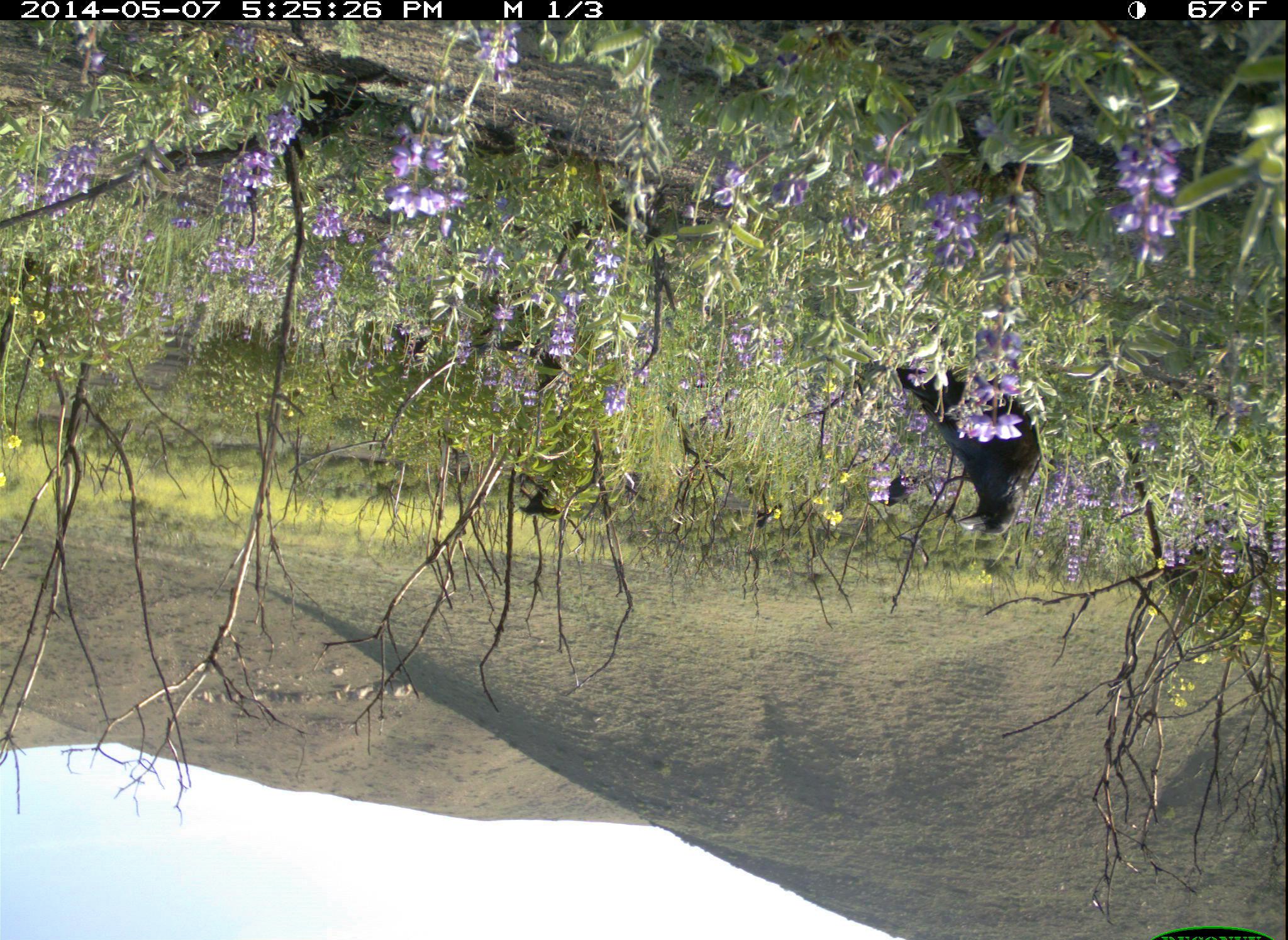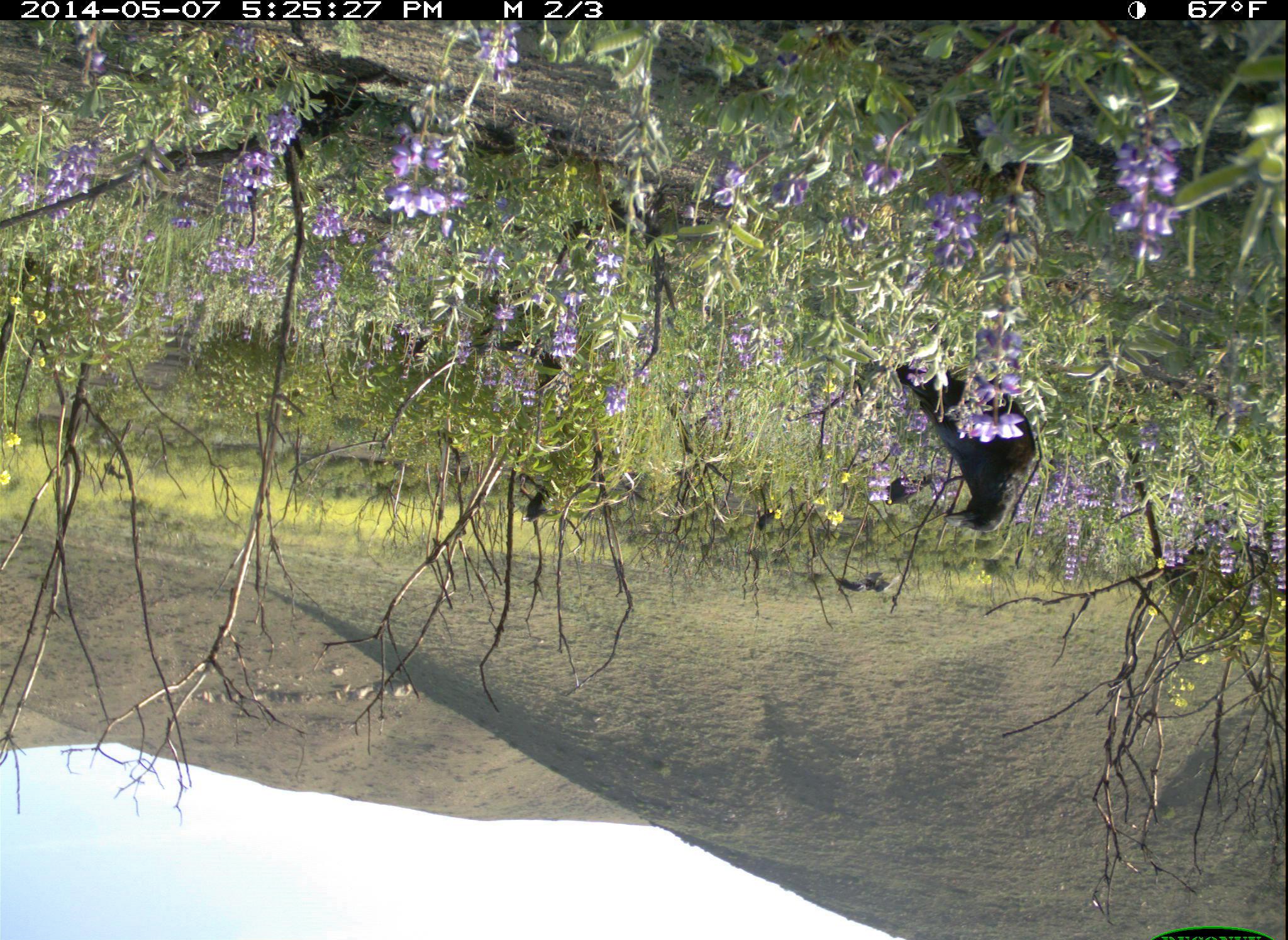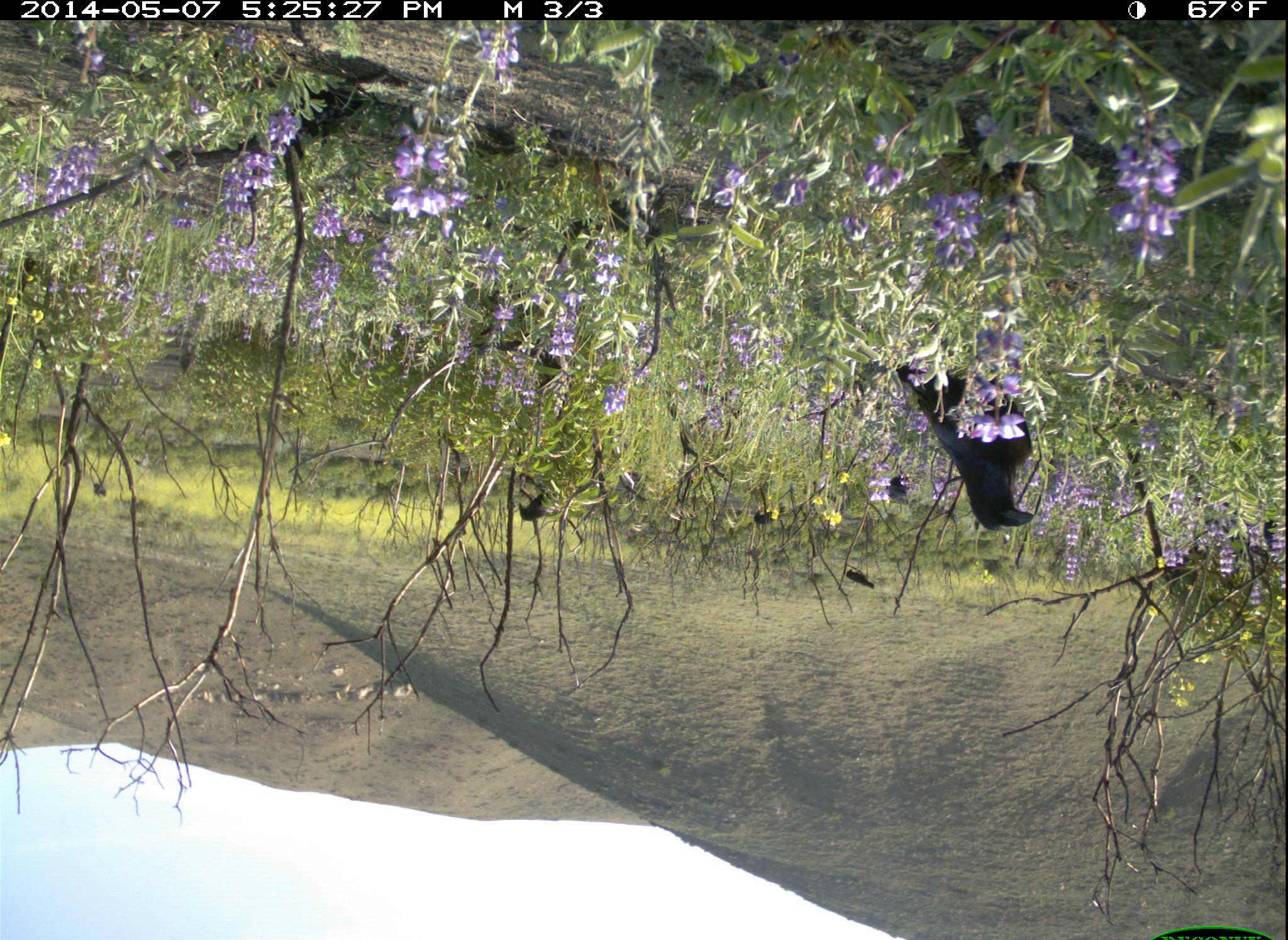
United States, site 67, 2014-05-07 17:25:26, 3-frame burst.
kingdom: Animalia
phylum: Chordata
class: Aves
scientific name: Aves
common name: bird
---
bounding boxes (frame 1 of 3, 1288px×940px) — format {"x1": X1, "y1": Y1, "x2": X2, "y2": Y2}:
bird: {"x1": 895, "y1": 359, "x2": 1043, "y2": 542}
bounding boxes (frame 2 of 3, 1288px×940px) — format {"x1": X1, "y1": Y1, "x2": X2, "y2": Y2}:
bird: {"x1": 896, "y1": 359, "x2": 1034, "y2": 533}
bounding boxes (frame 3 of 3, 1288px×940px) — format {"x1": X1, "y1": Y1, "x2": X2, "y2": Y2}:
bird: {"x1": 893, "y1": 358, "x2": 1035, "y2": 534}